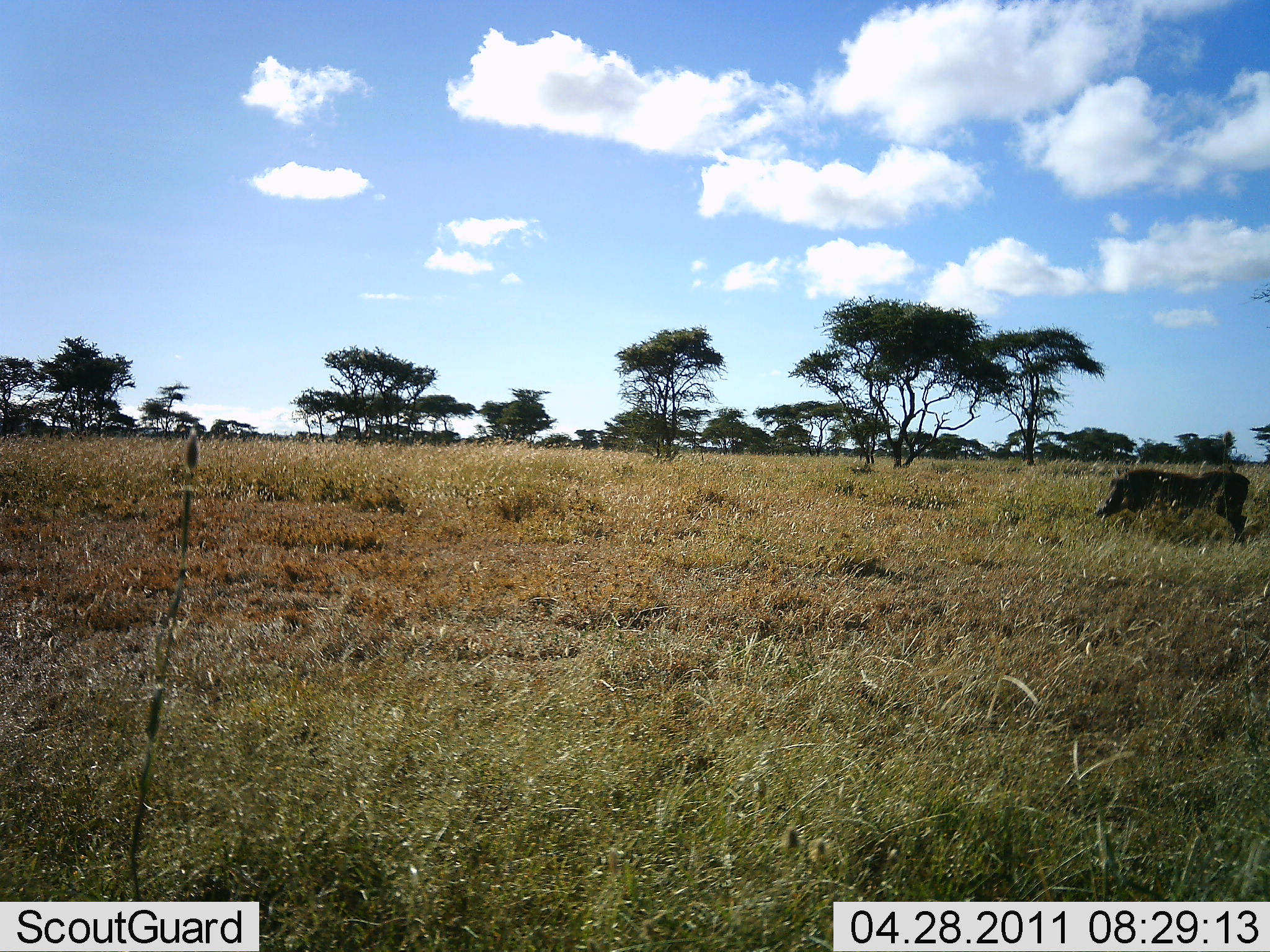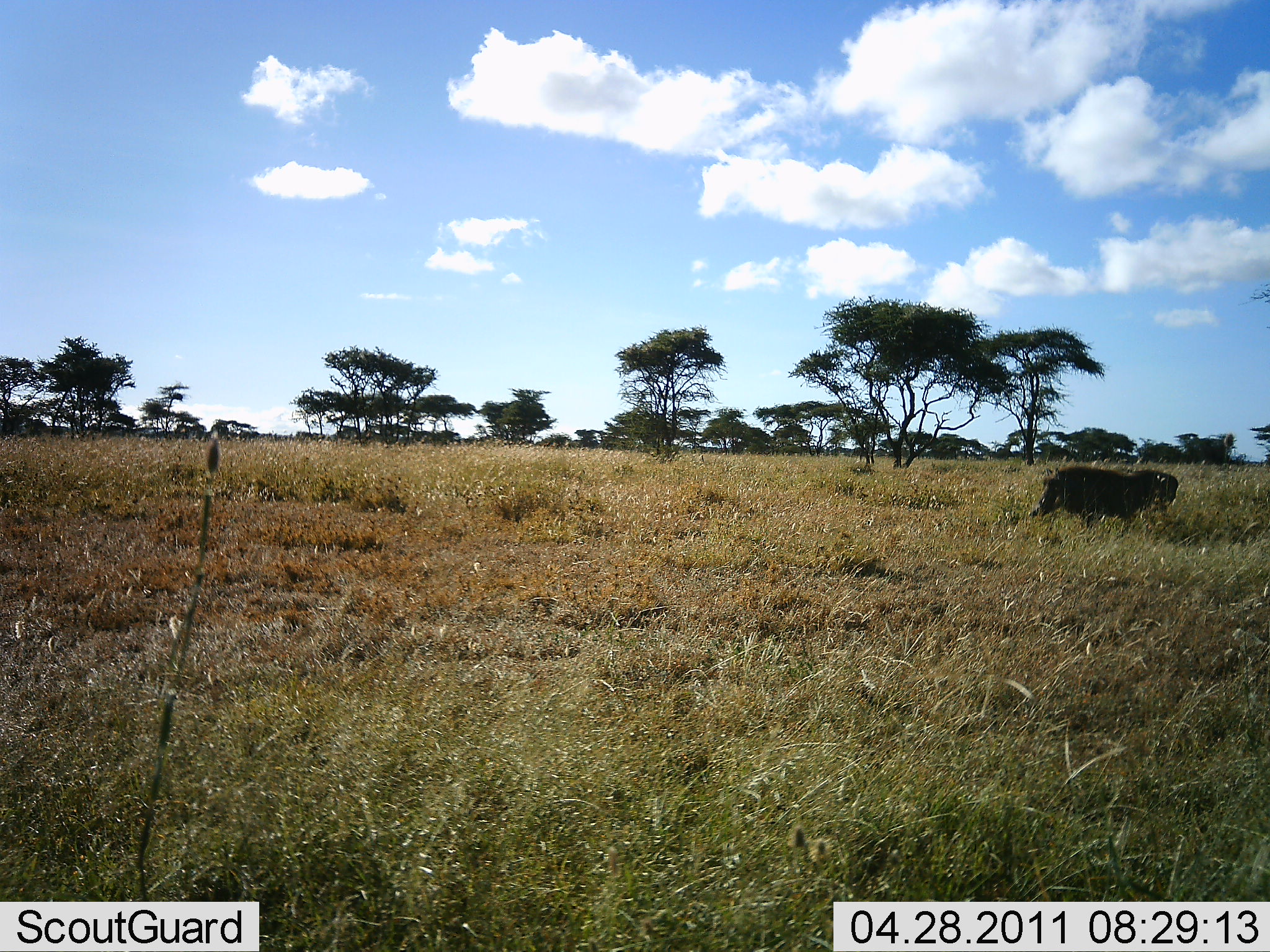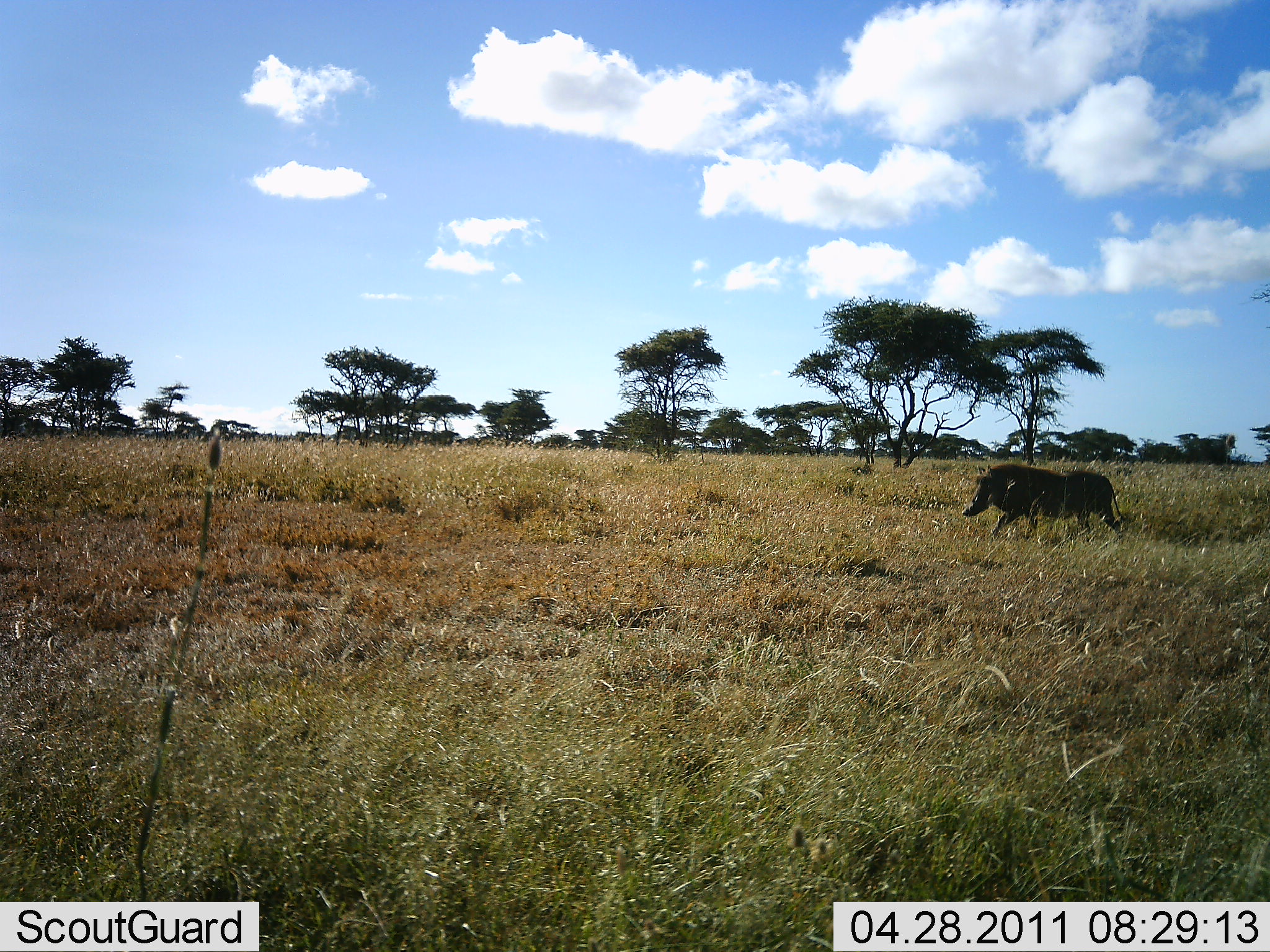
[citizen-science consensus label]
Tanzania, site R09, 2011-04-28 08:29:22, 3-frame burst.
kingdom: Animalia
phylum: Chordata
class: Mammalia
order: Artiodactyla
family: Suidae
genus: Phacochoerus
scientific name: Phacochoerus africanus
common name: warthog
Warthog (Phacochoerus africanus), count 1. Behavior (volunteer vote fractions): standing 8%, resting 0%, moving 100%, interacting 0%. Young present (vote fraction): 0%. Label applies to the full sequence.